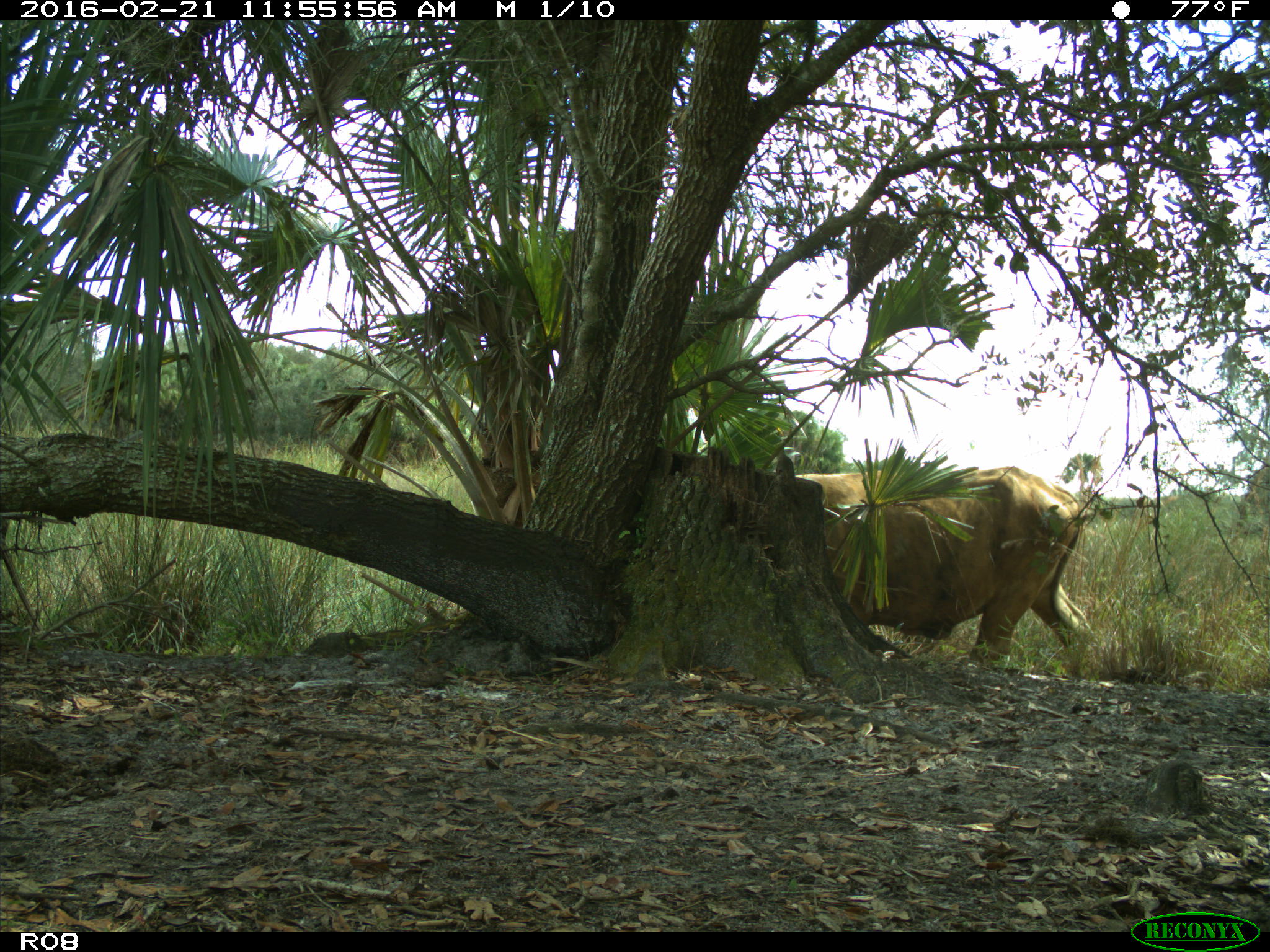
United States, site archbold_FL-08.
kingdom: Animalia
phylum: Chordata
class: Mammalia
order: Artiodactyla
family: Bovidae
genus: Bos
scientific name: Bos taurus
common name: domestic cow